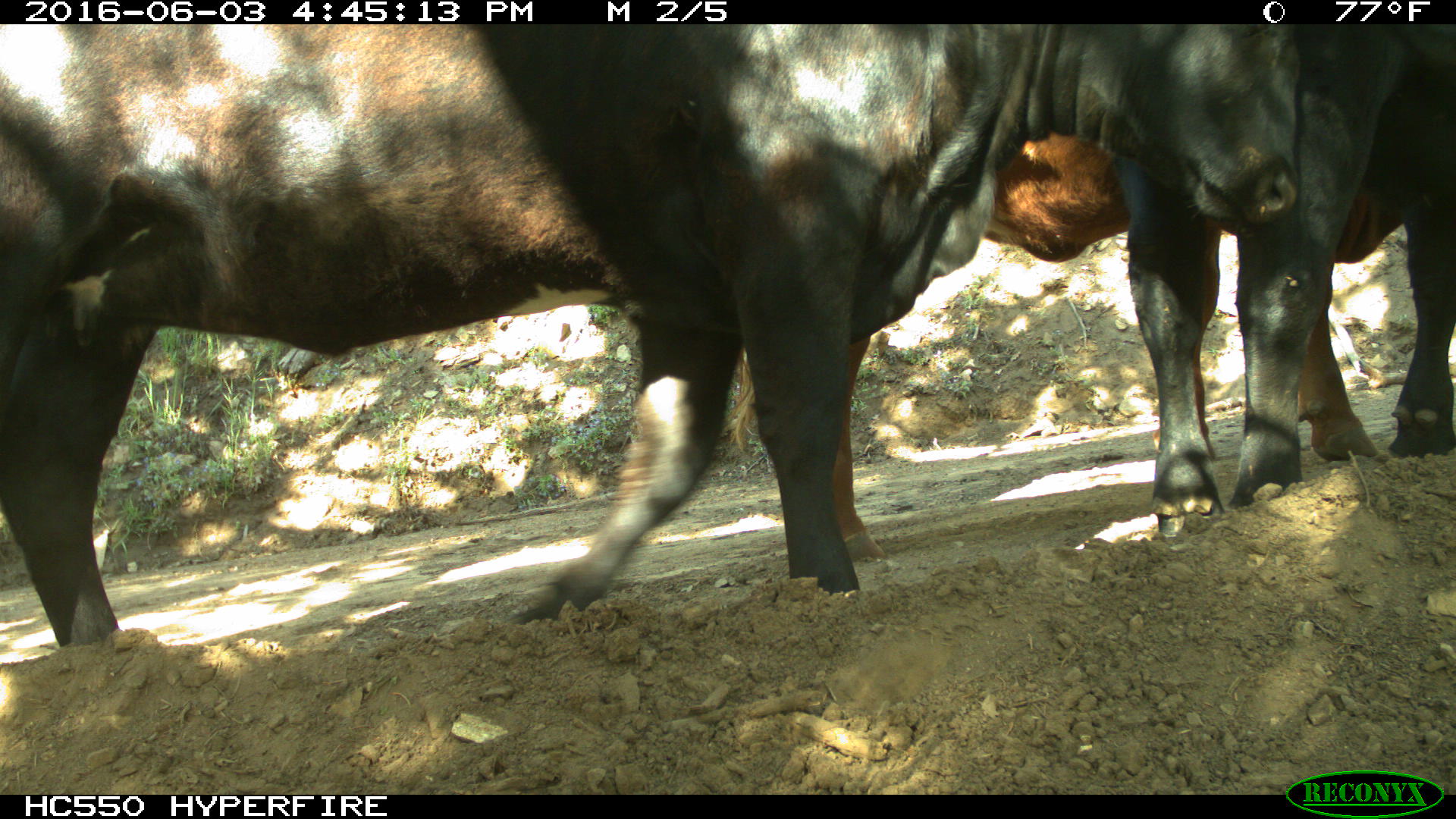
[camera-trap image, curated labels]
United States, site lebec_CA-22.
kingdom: Animalia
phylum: Chordata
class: Mammalia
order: Artiodactyla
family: Bovidae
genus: Bos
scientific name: Bos taurus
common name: domestic cow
Bos taurus (domestic cow).